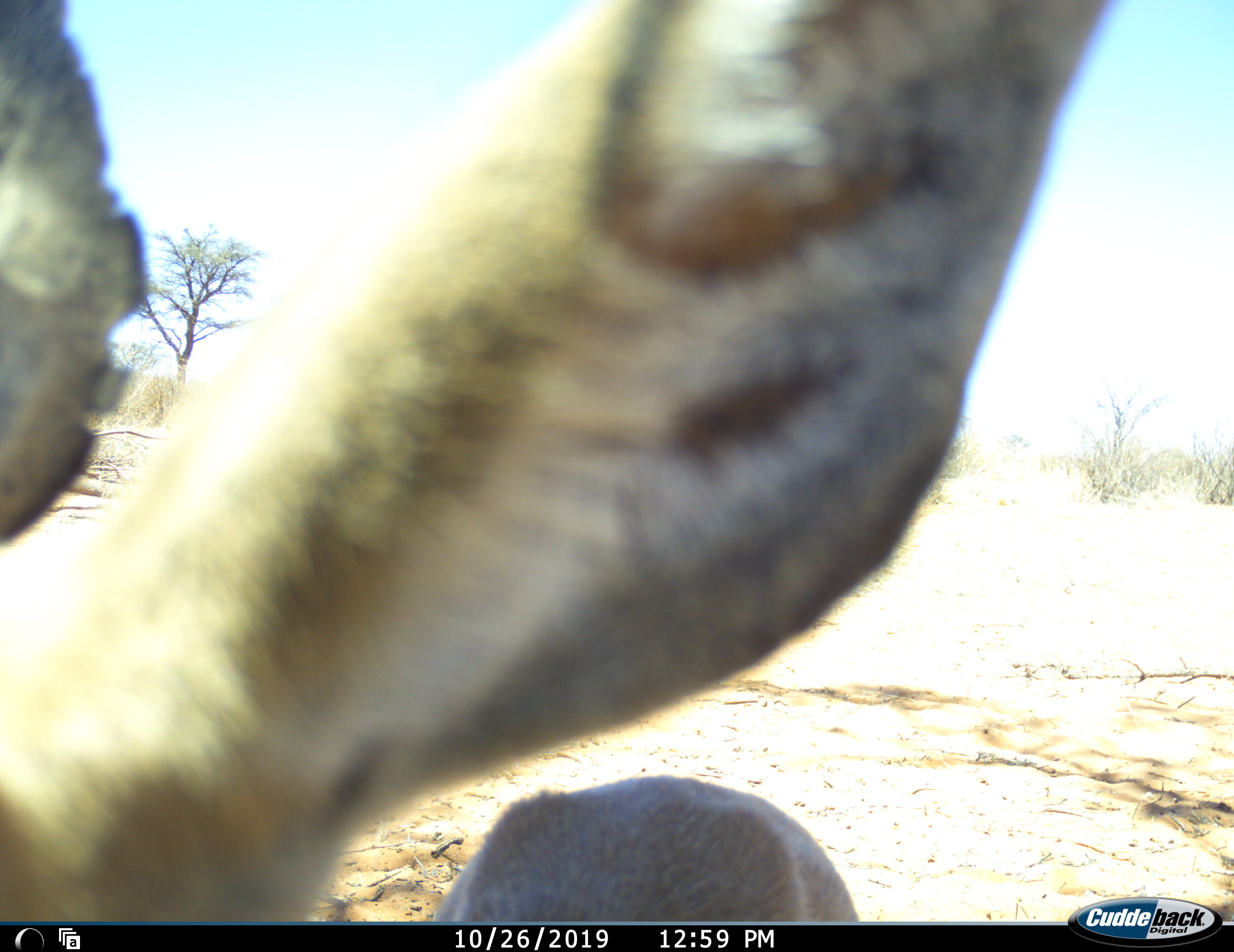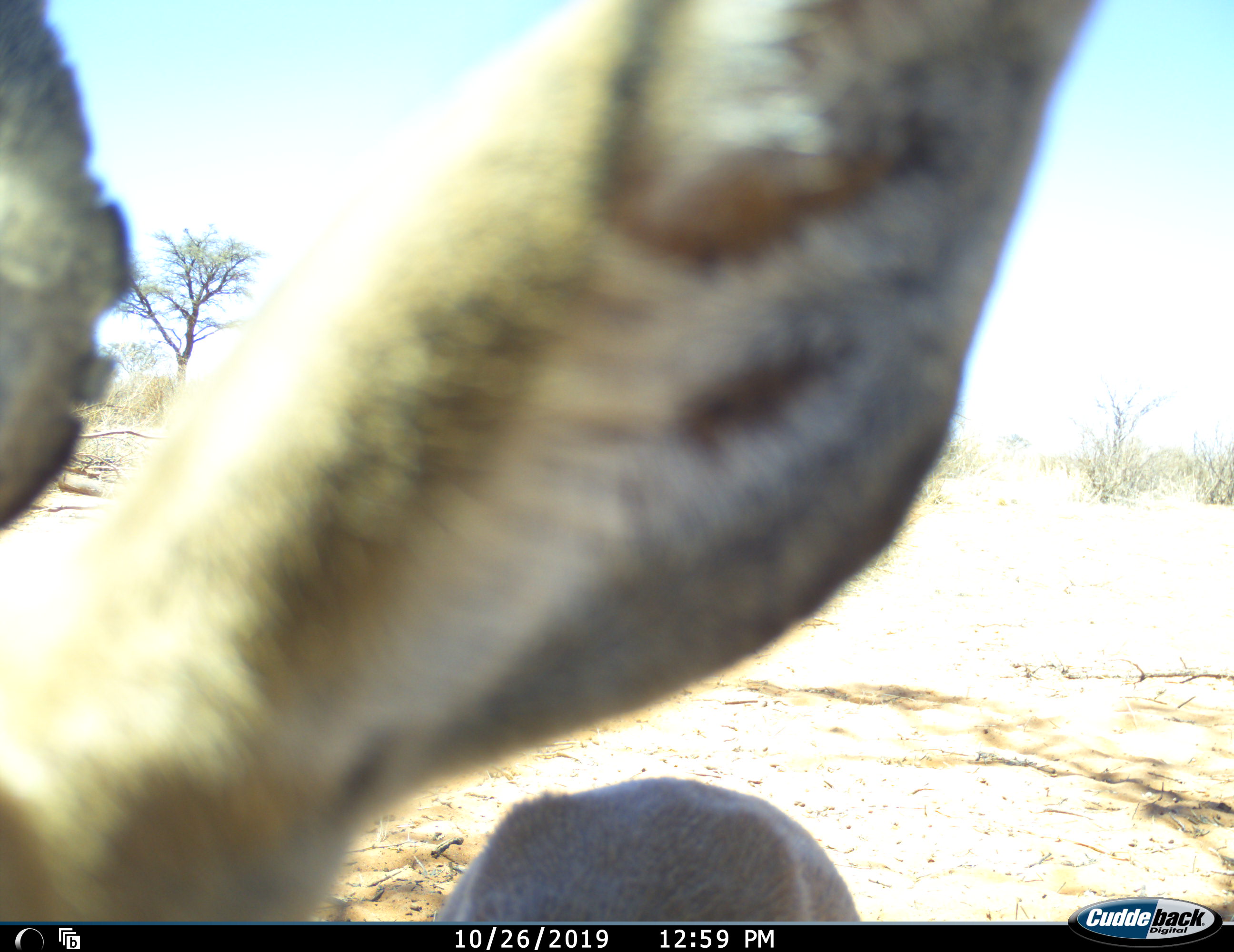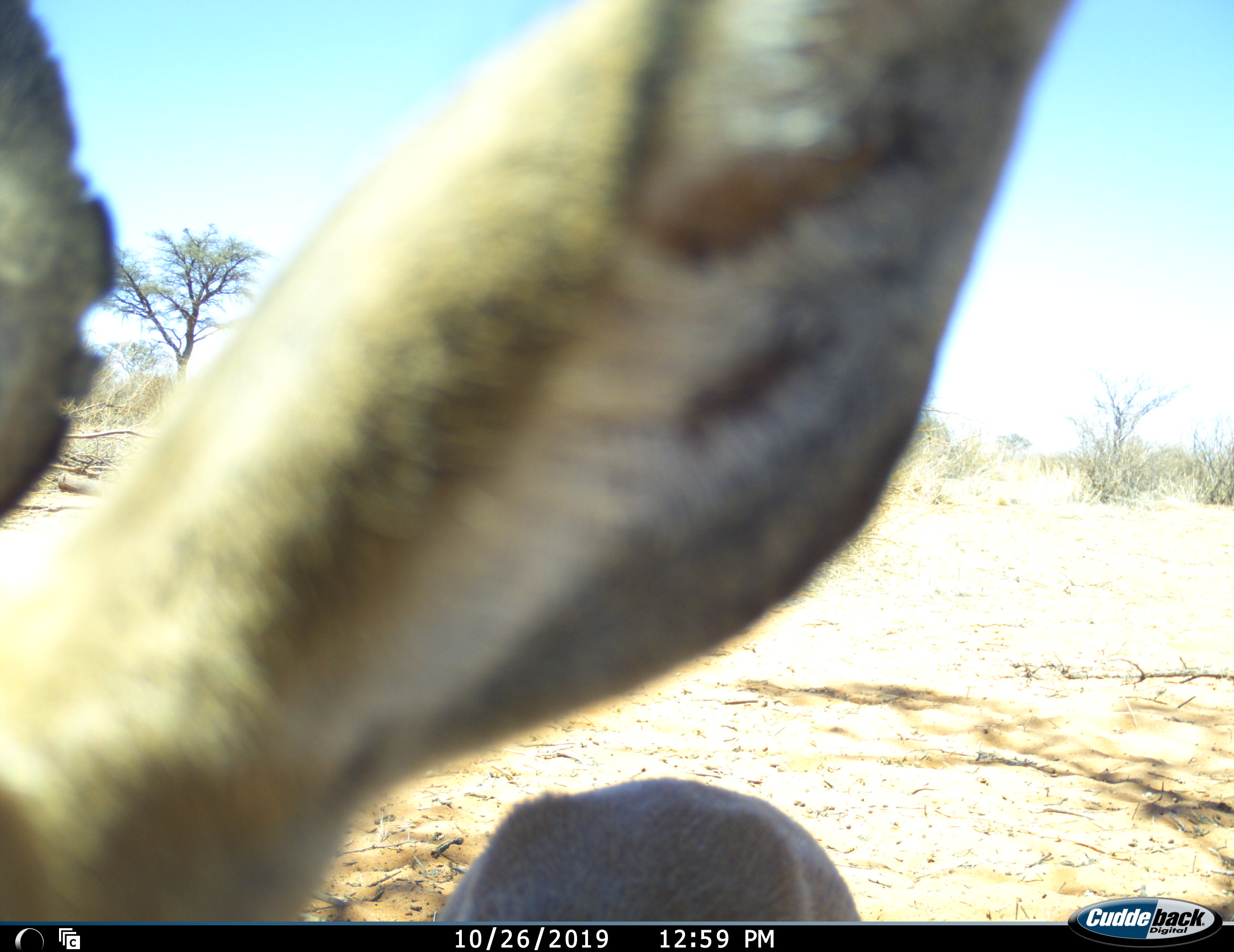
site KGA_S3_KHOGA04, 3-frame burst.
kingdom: Animalia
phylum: Chordata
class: Mammalia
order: Artiodactyla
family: Bovidae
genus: Antidorcas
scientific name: Antidorcas marsupialis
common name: springbok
Springbok (Antidorcas marsupialis), count 1. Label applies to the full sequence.